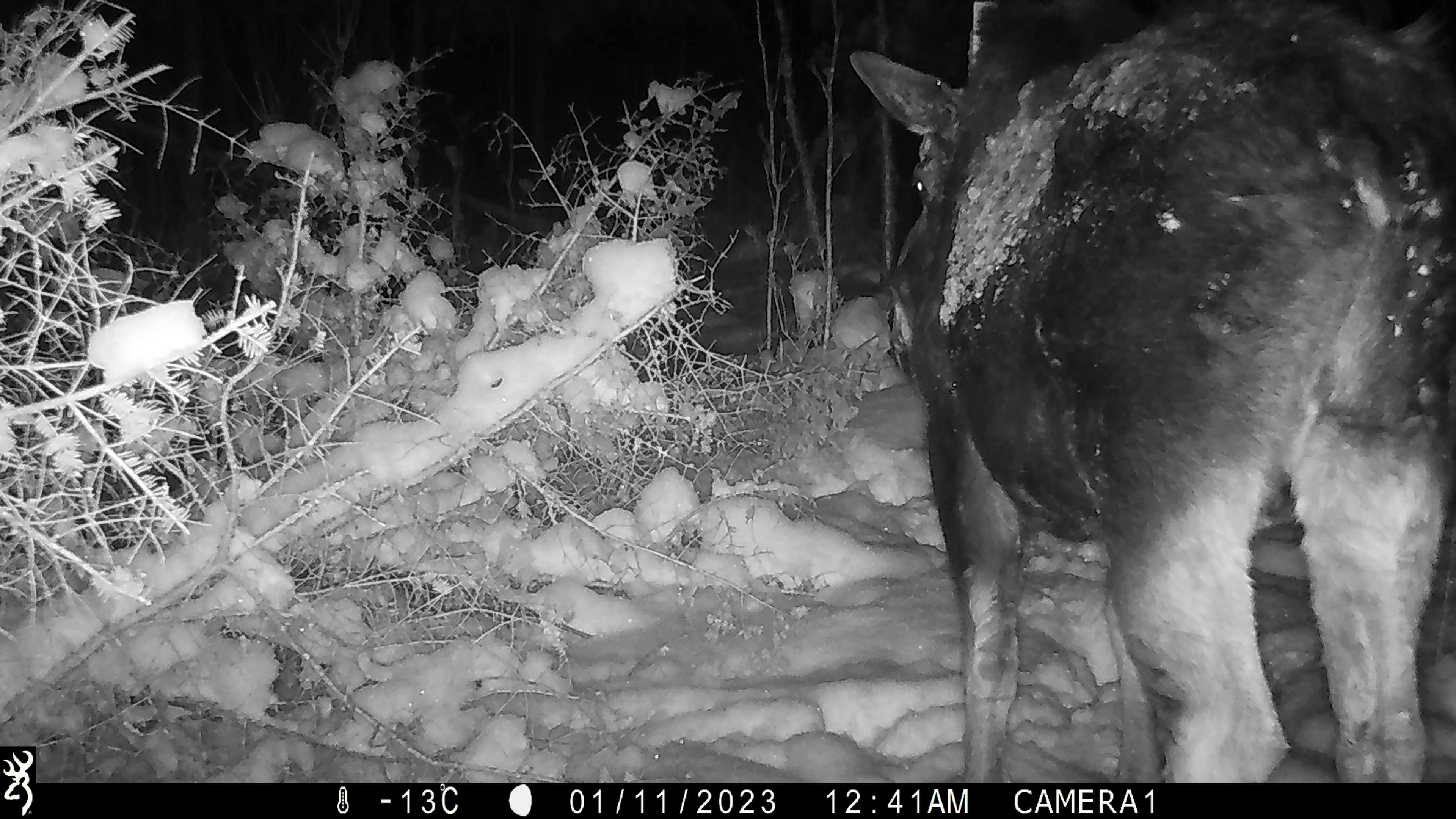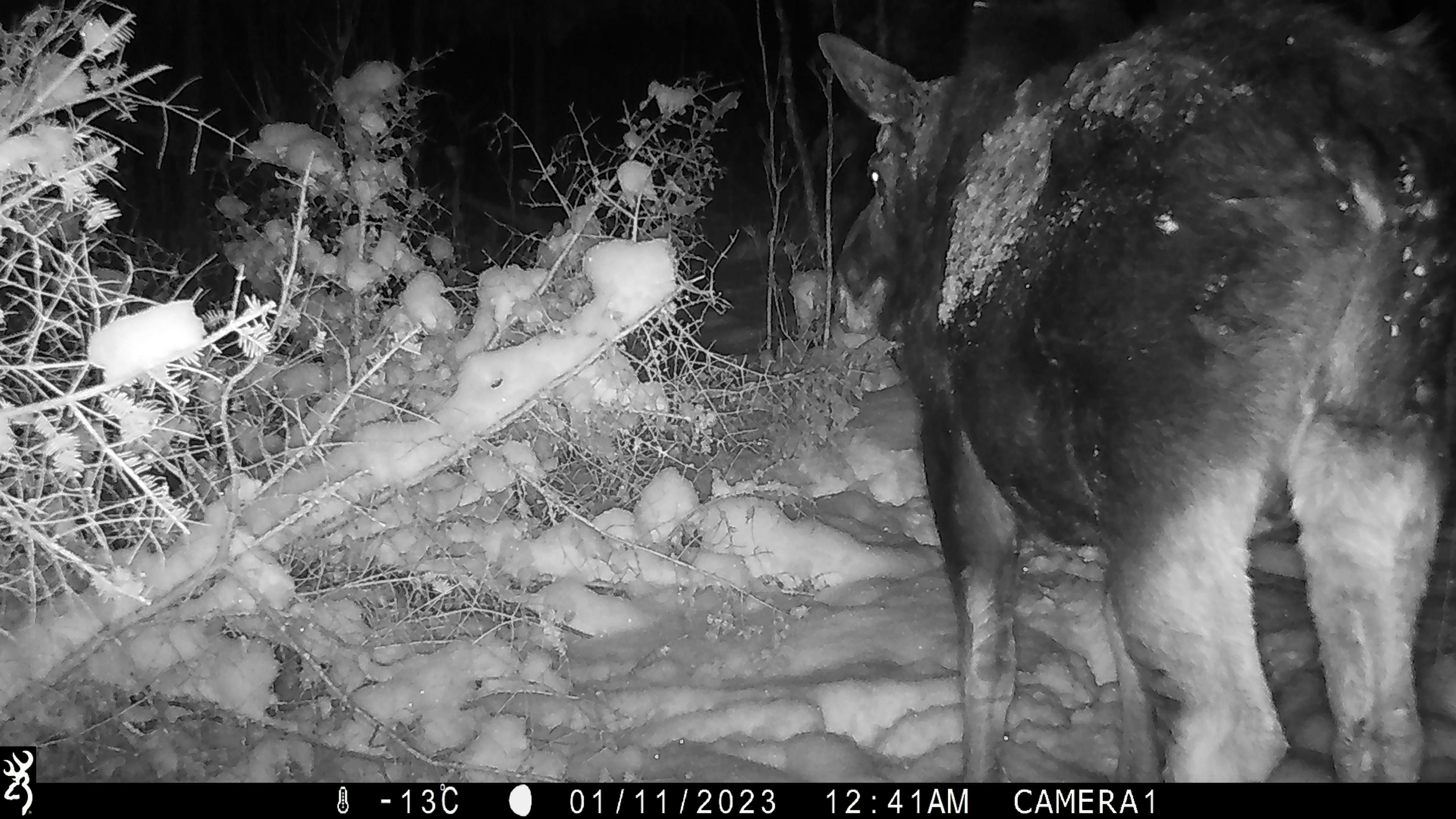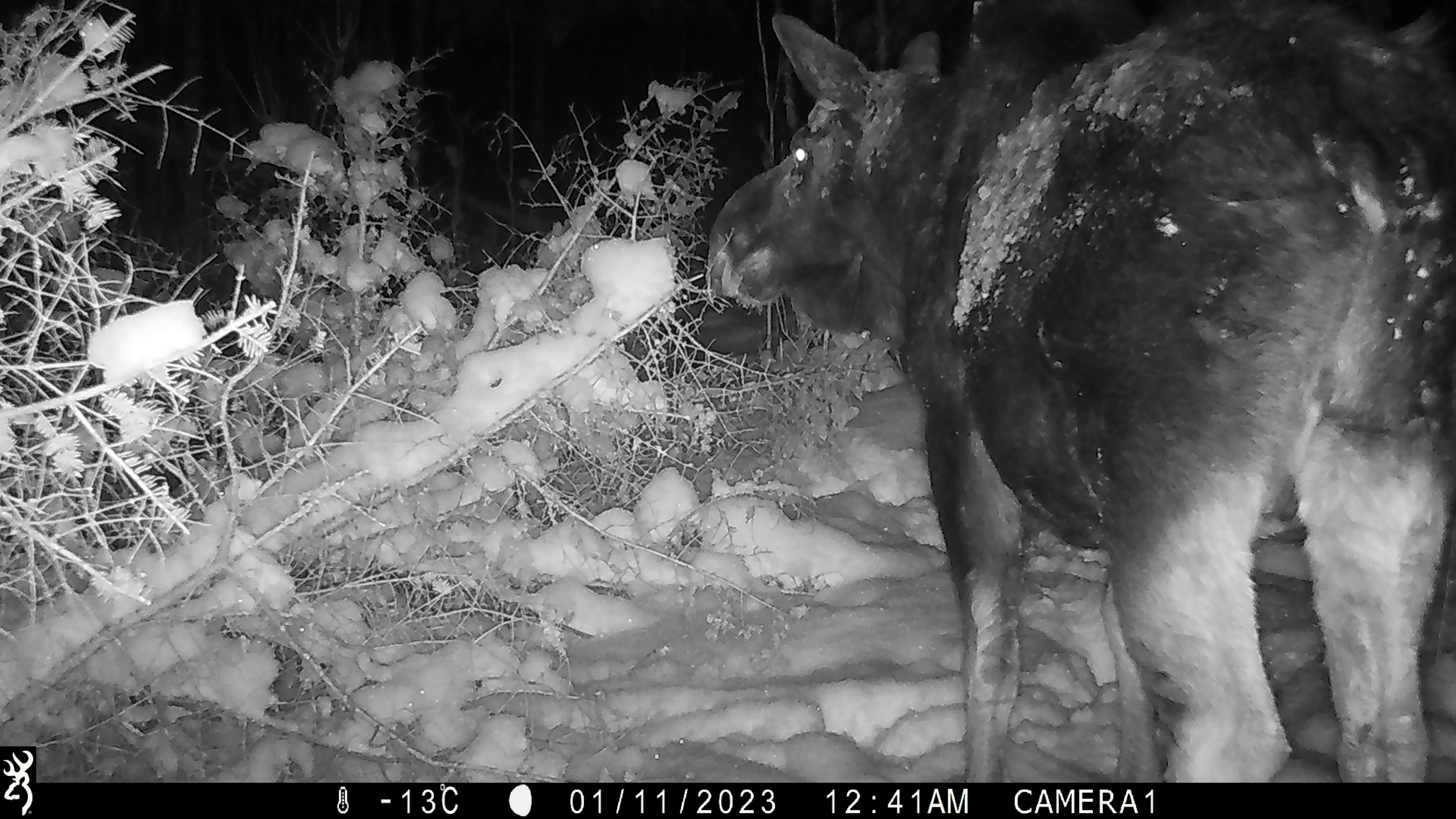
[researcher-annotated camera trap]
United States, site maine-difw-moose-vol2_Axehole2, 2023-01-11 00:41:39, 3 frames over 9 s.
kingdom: Animalia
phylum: Chordata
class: Mammalia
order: Artiodactyla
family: Cervidae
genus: Alces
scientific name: Alces alces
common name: moose